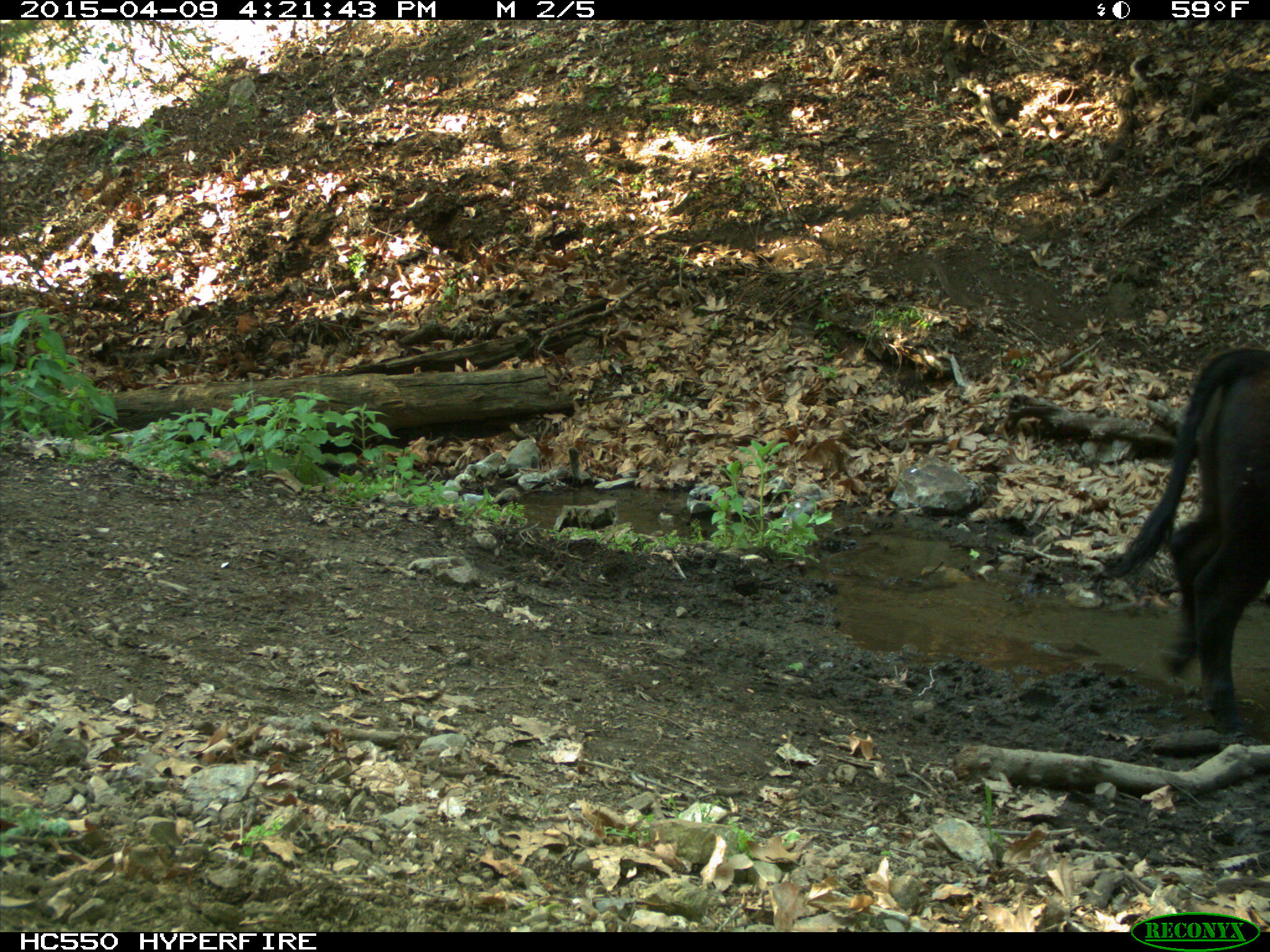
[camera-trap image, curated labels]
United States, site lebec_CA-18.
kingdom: Animalia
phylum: Chordata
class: Mammalia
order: Artiodactyla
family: Bovidae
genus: Bos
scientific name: Bos taurus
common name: domestic cow